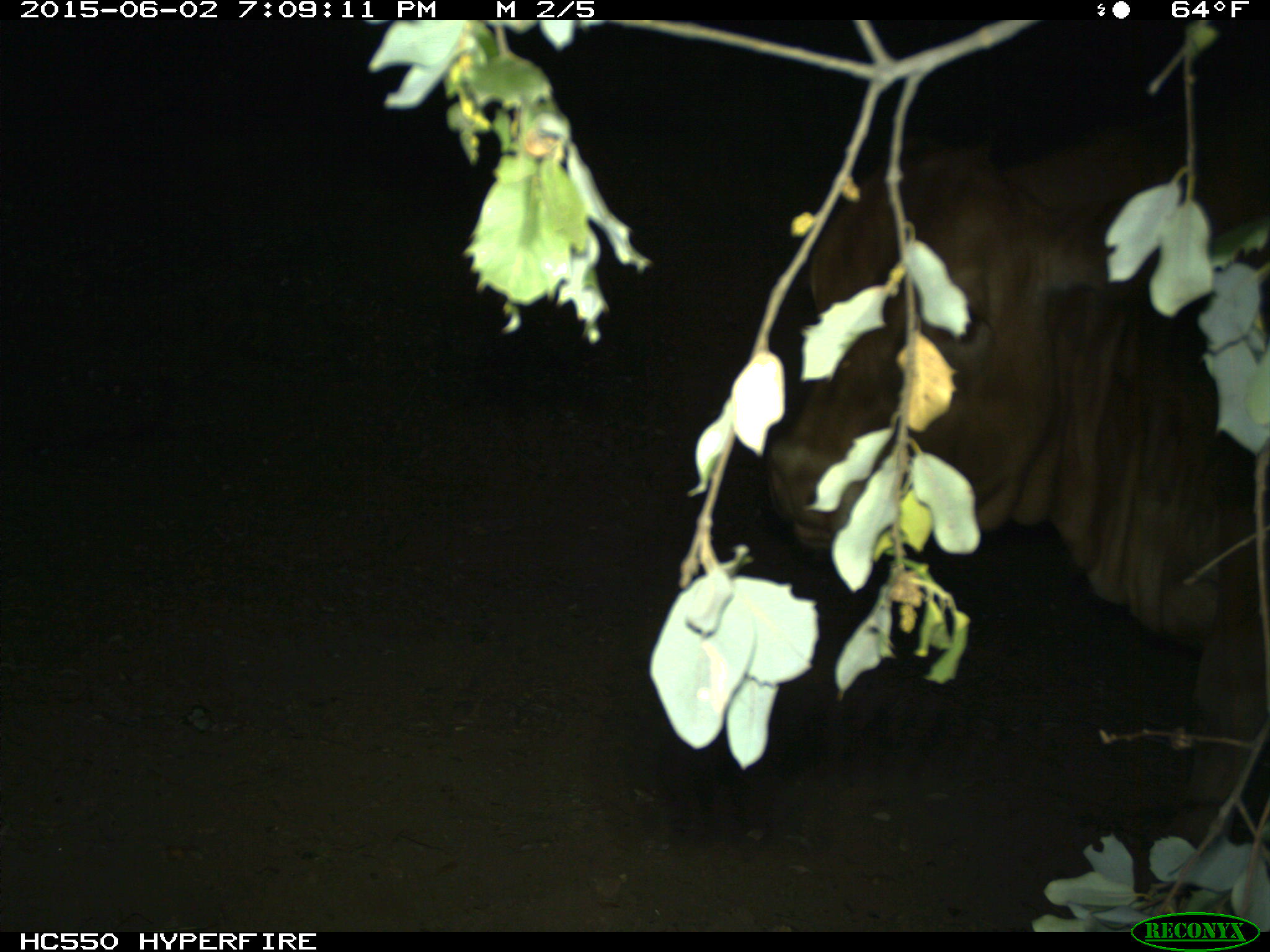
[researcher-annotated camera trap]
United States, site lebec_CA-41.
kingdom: Animalia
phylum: Chordata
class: Mammalia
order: Artiodactyla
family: Bovidae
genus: Bos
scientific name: Bos taurus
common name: domestic cow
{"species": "Bos taurus (domestic cow)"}